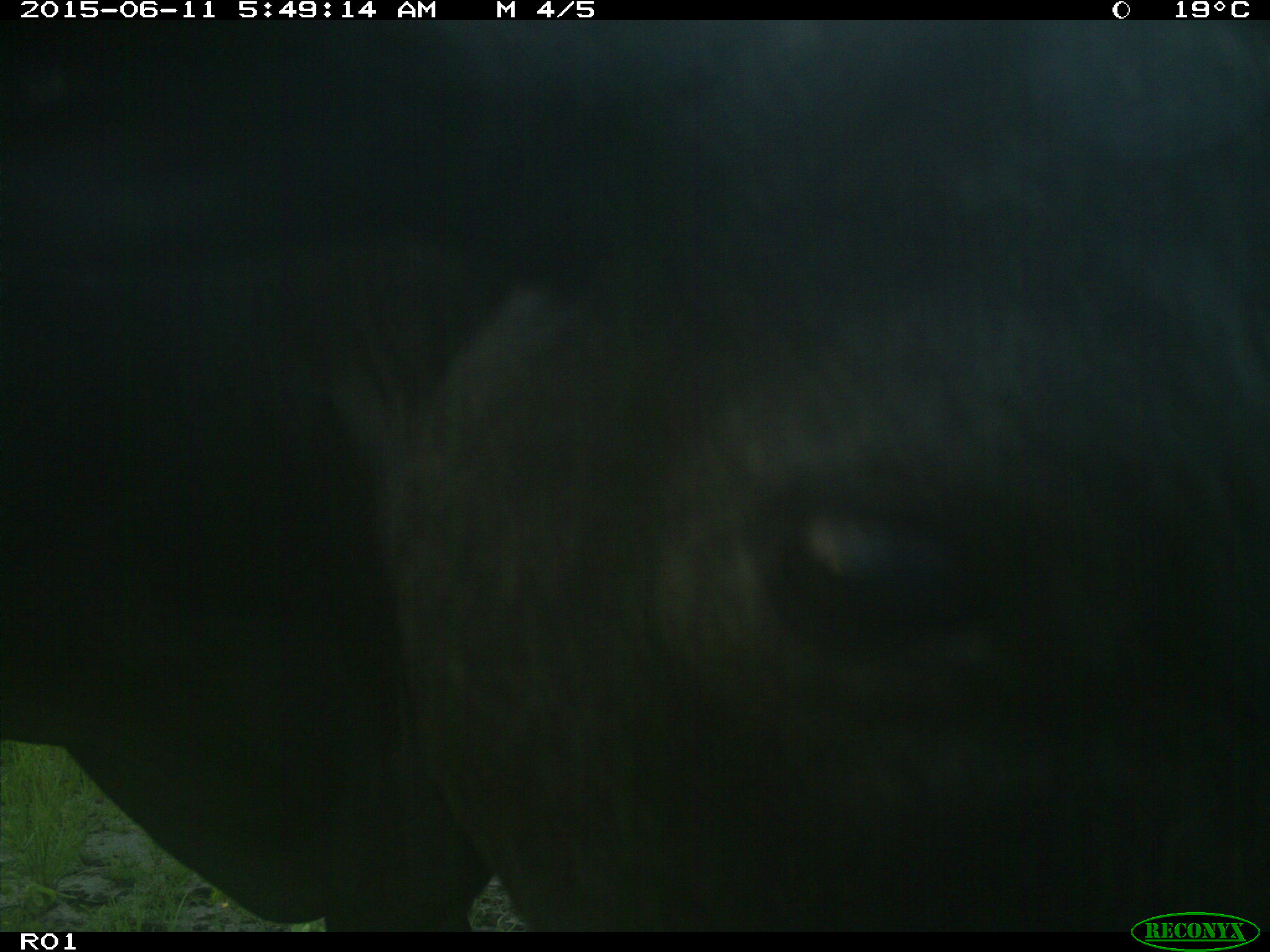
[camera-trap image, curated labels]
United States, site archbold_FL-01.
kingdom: Animalia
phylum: Chordata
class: Mammalia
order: Artiodactyla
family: Bovidae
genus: Bos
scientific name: Bos taurus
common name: domestic cow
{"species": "Bos taurus (domestic cow)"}